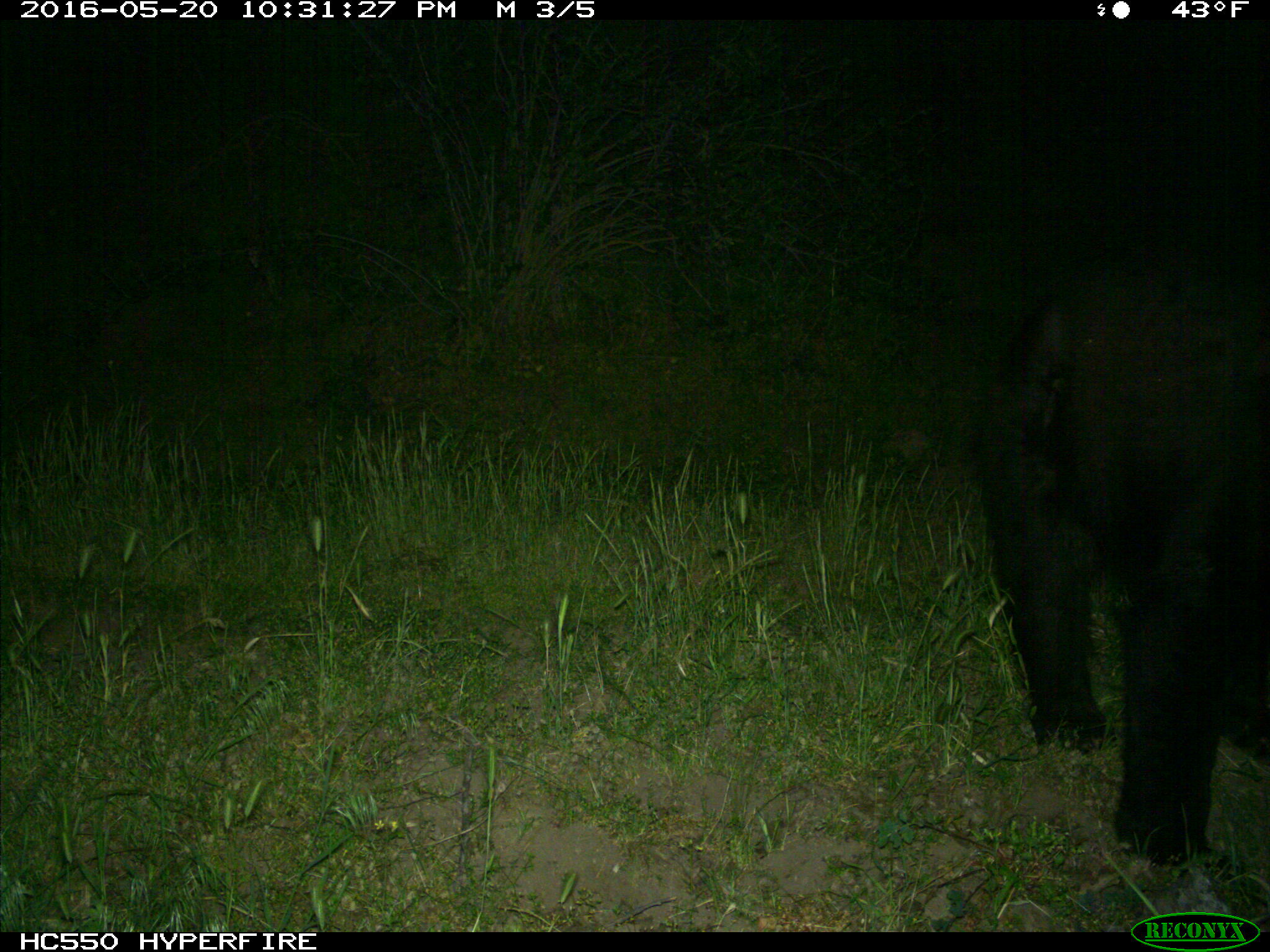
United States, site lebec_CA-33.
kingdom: Animalia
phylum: Chordata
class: Mammalia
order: Carnivora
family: Ursidae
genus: Ursus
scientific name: Ursus americanus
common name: american black bear